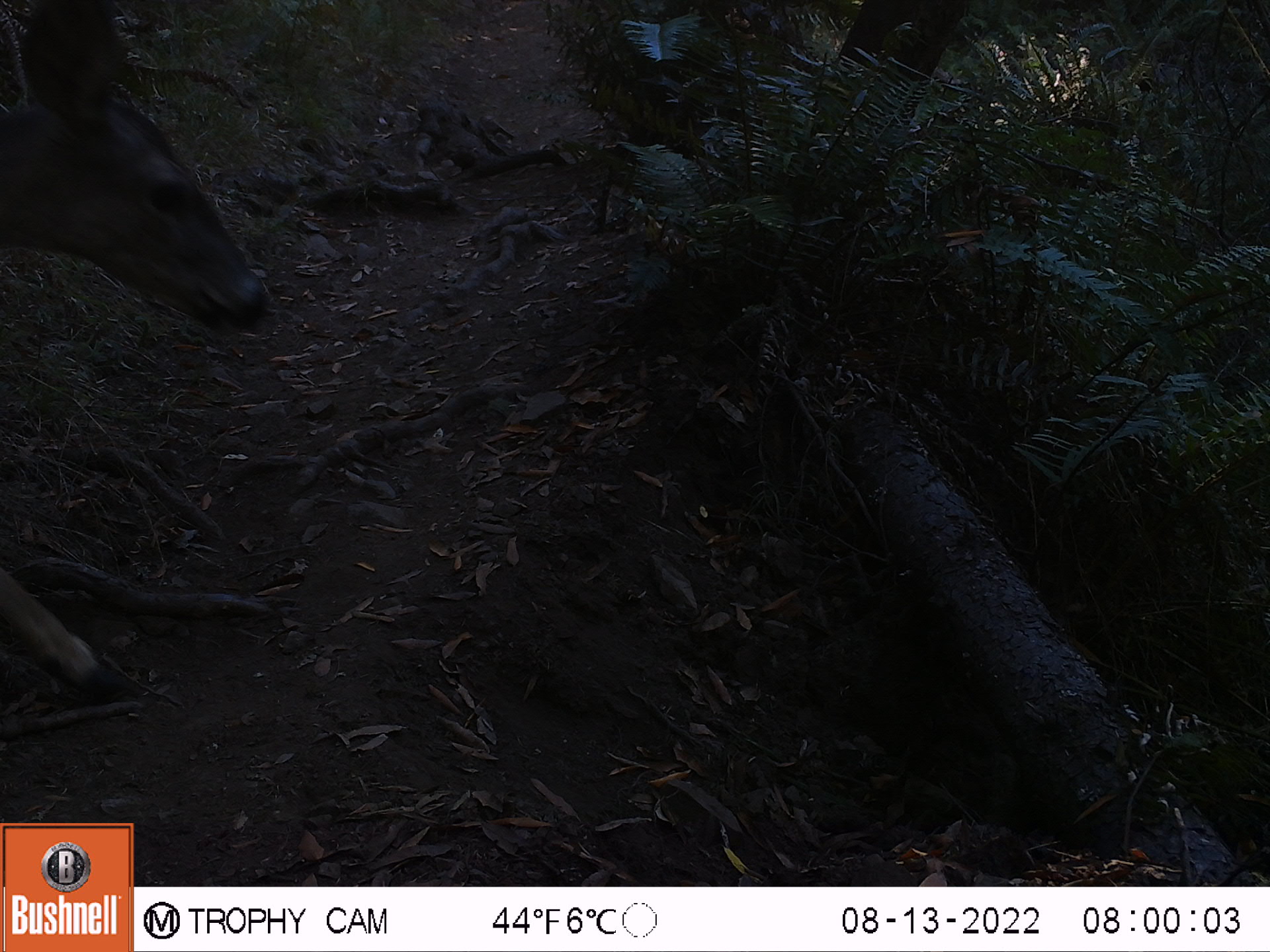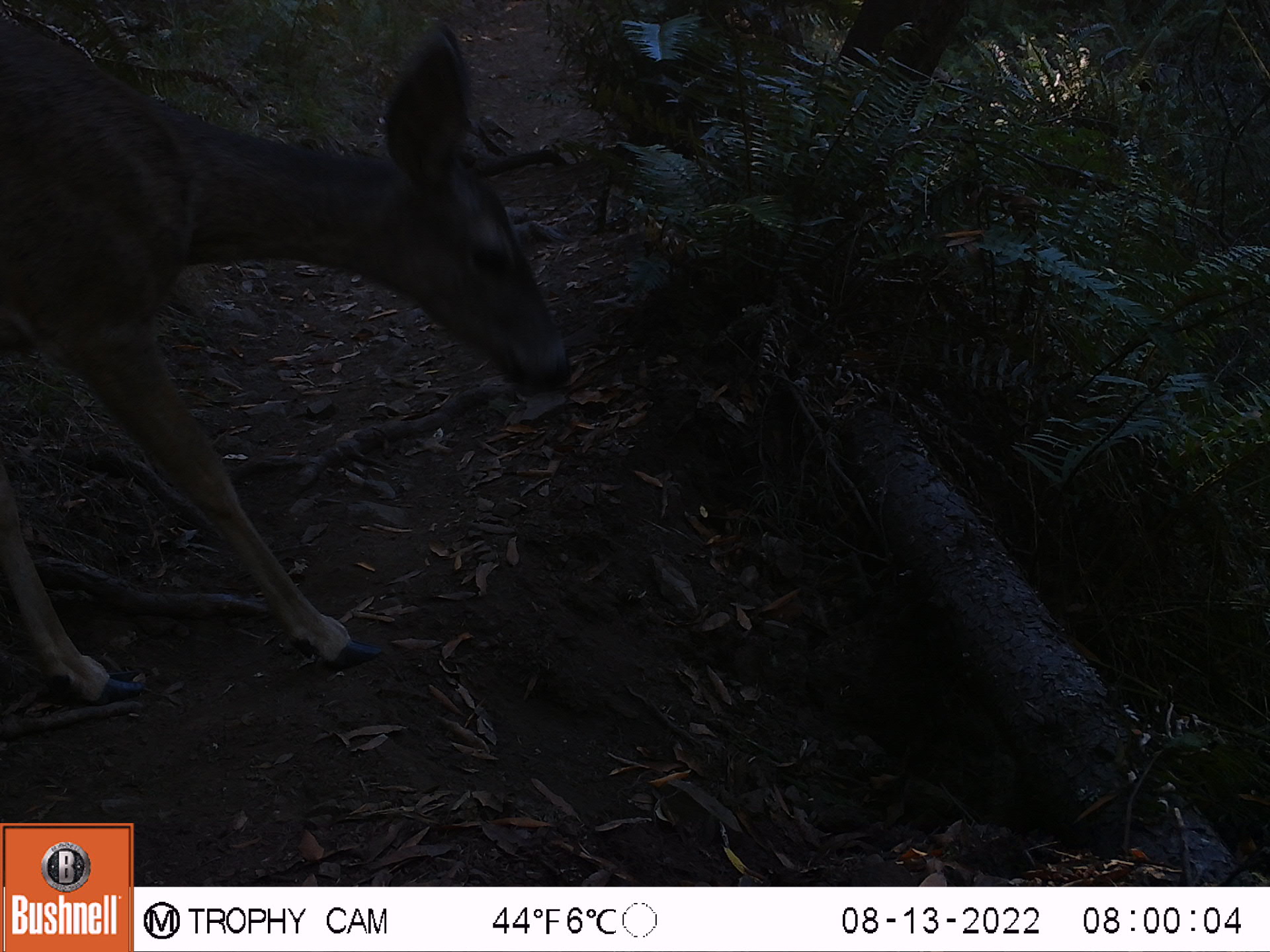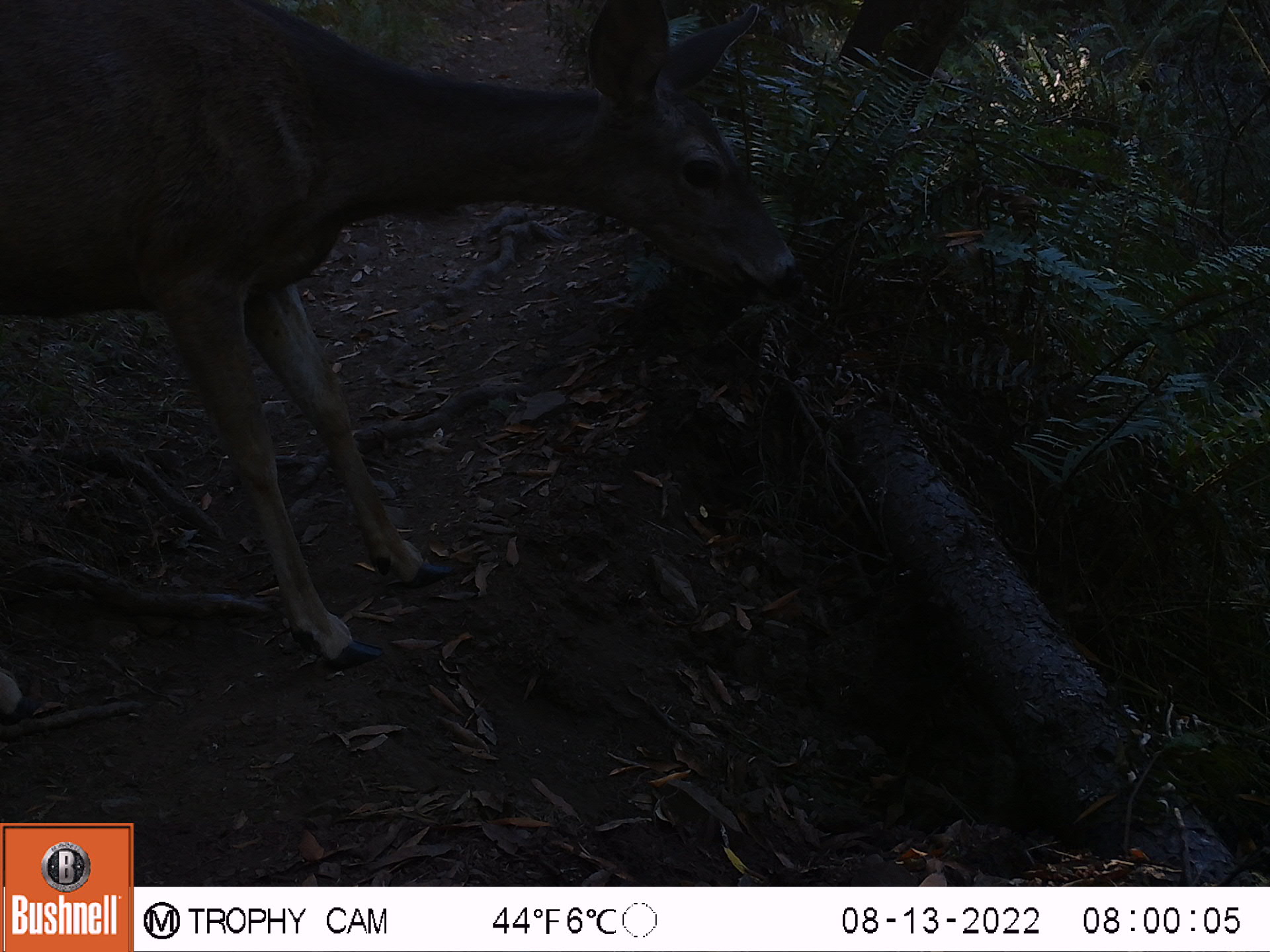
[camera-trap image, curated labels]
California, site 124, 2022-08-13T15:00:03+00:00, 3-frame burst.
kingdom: Animalia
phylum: Chordata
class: Mammalia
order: Artiodactyla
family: Cervidae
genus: Odocoileus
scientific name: Odocoileus hemionus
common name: mule deer